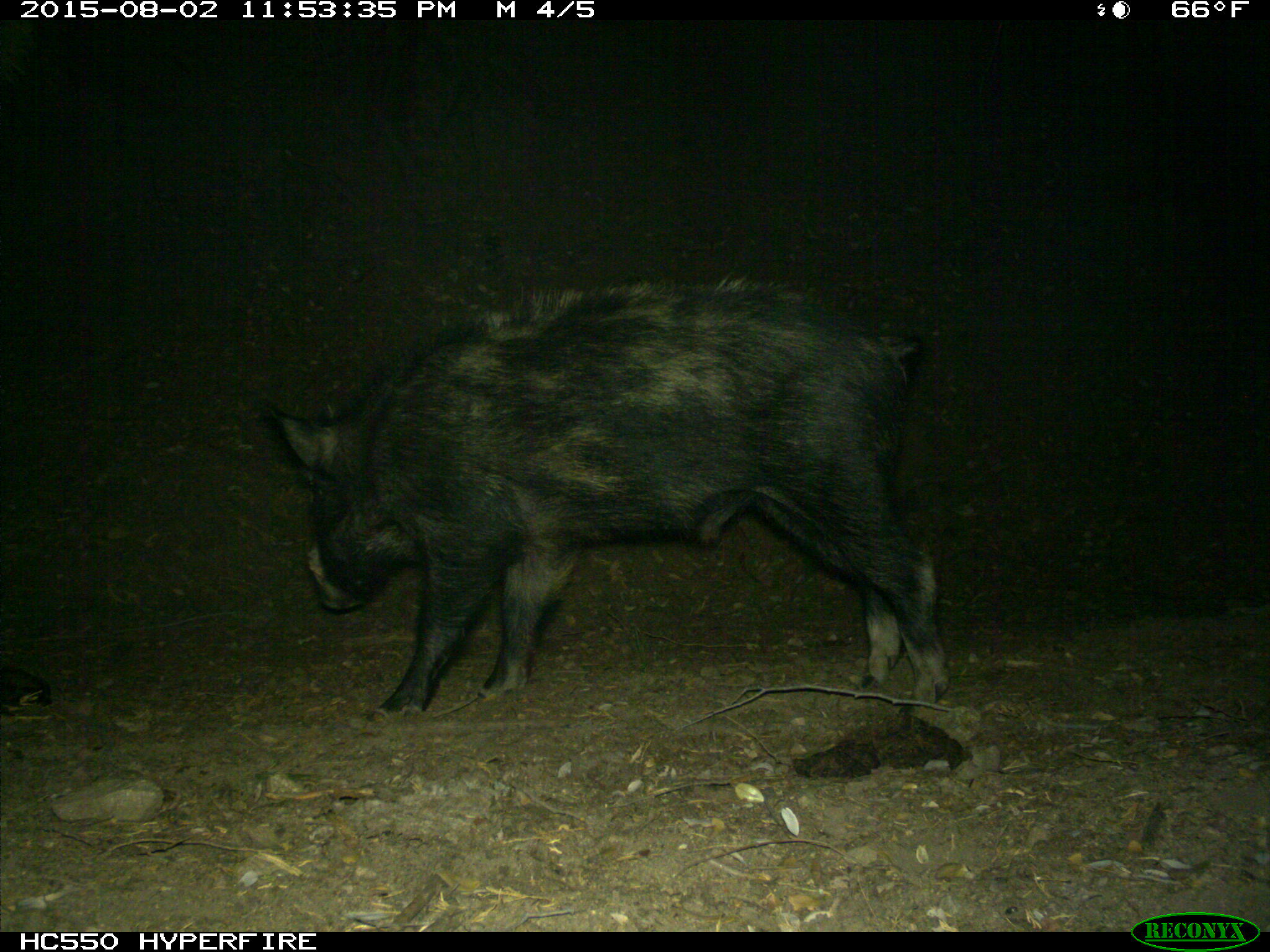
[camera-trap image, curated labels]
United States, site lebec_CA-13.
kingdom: Animalia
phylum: Chordata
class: Mammalia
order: Artiodactyla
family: Suidae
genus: Sus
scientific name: Sus scrofa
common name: wild boar